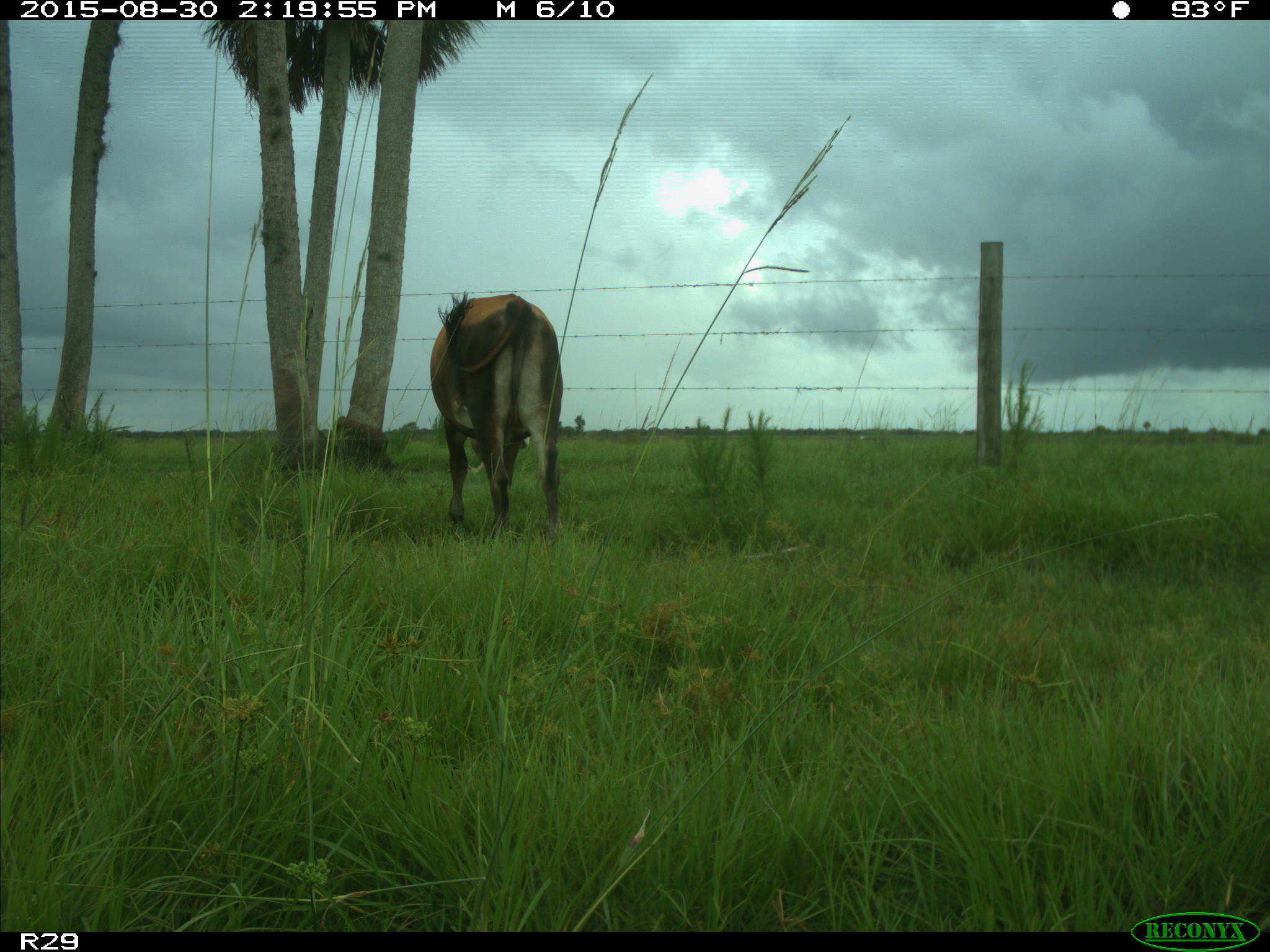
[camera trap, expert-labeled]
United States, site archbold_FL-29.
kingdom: Animalia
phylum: Chordata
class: Mammalia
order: Artiodactyla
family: Bovidae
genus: Bos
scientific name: Bos taurus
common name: domestic cow